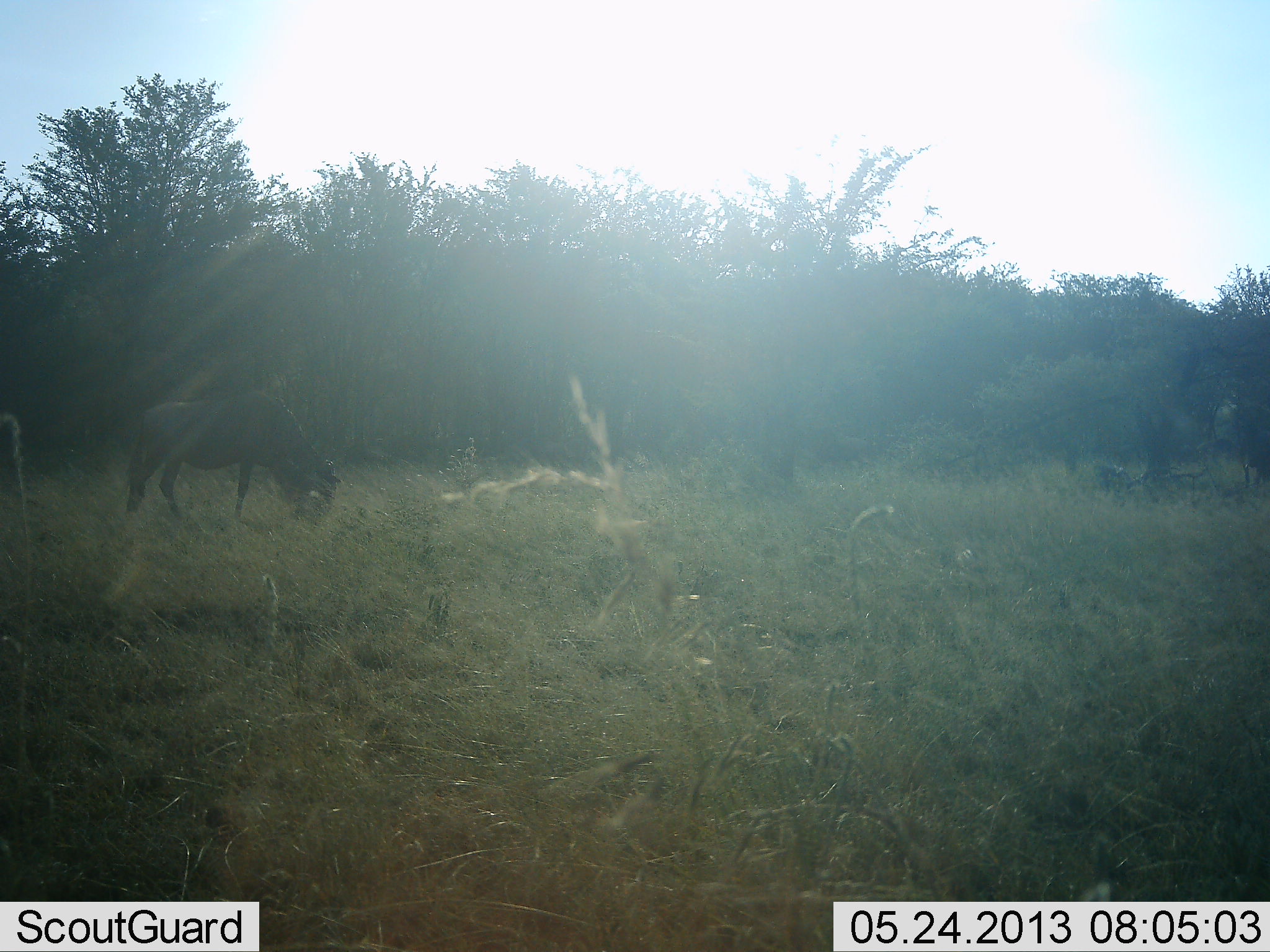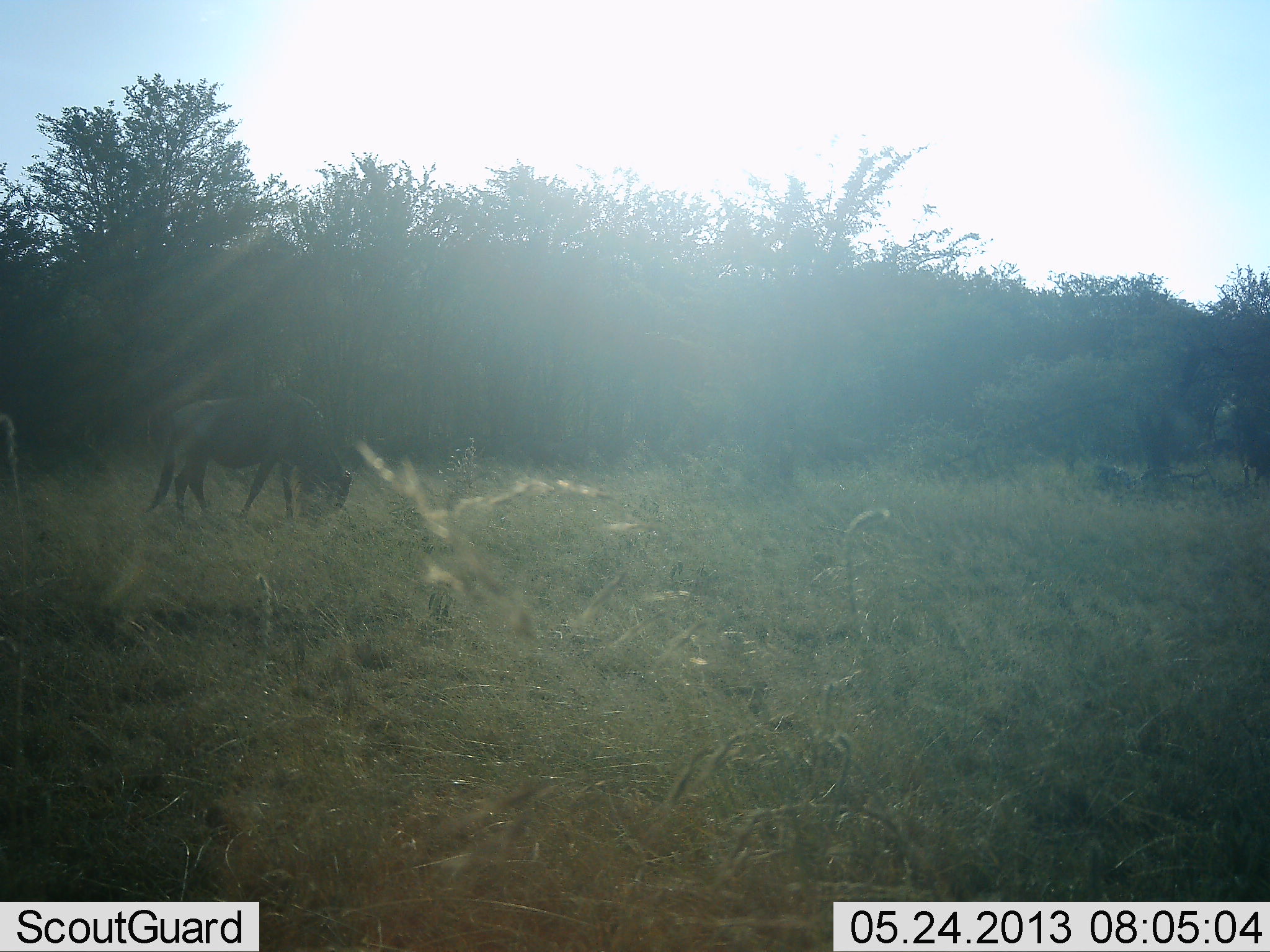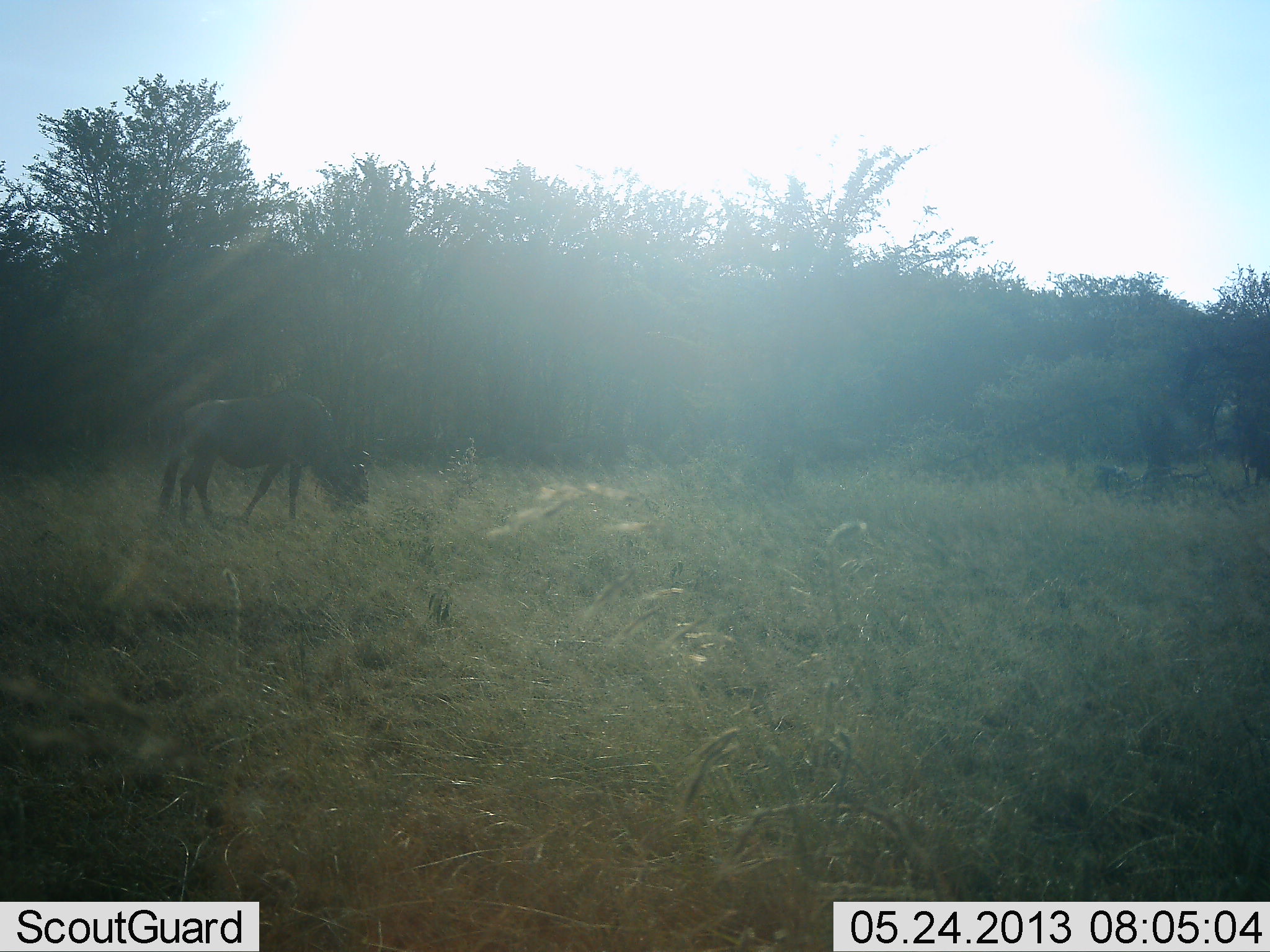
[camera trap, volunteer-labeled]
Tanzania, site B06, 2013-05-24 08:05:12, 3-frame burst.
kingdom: Animalia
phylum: Chordata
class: Mammalia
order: Artiodactyla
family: Bovidae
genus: Connochaetes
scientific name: Connochaetes taurinus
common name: blue wildebeest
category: wildebeest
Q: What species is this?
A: Wildebeest (blue wildebeest) (Connochaetes taurinus).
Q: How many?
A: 1.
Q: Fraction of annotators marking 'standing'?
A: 20%.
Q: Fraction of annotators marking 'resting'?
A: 0%.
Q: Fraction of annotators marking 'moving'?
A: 20%.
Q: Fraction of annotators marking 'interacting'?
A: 0%.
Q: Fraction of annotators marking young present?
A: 0%.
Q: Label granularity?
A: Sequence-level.